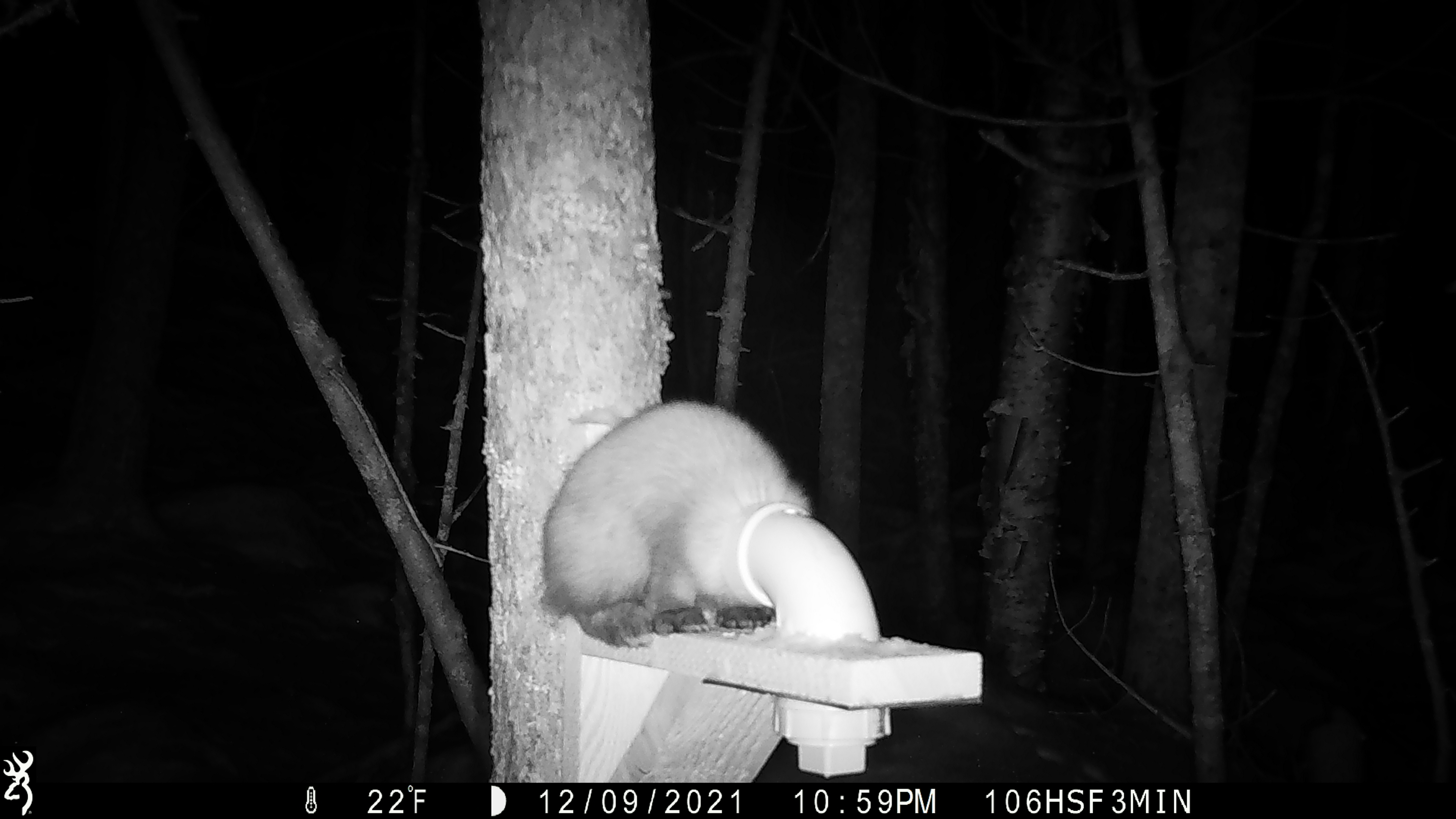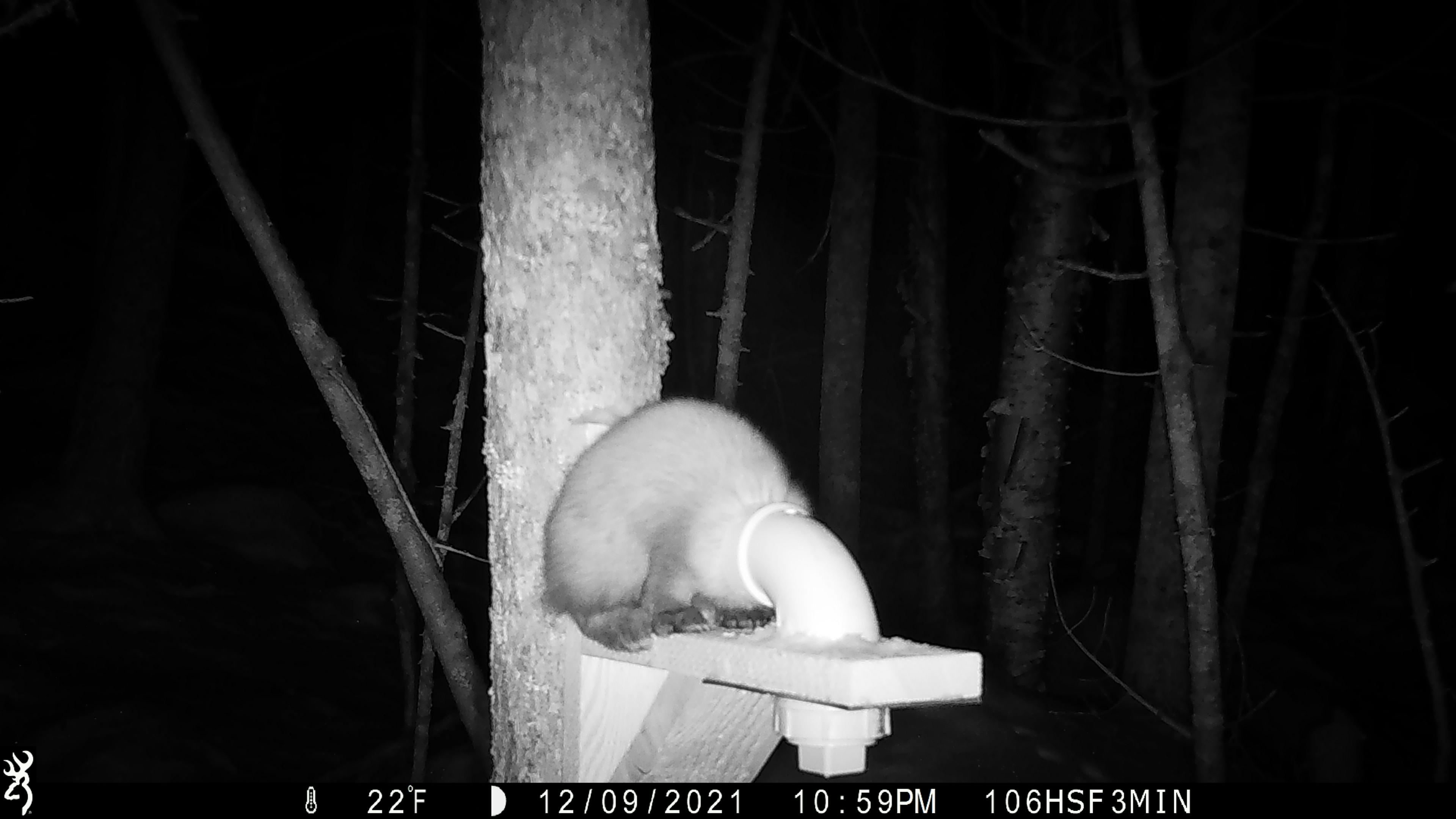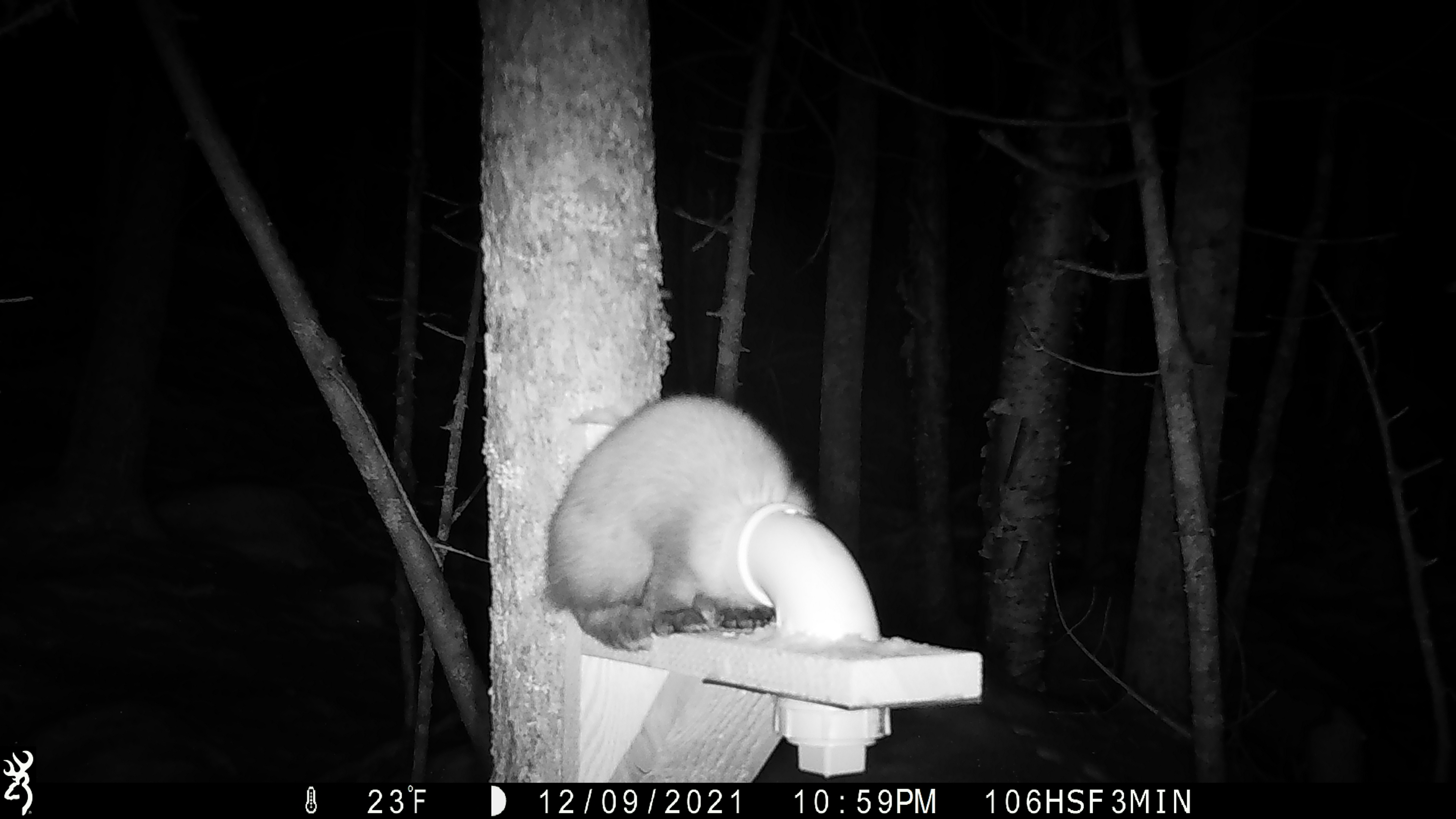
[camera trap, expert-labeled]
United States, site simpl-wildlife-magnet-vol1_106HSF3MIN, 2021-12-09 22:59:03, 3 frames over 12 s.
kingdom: Animalia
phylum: Chordata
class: Mammalia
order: Carnivora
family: Mustelidae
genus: Martes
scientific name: Martes americana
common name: american marten